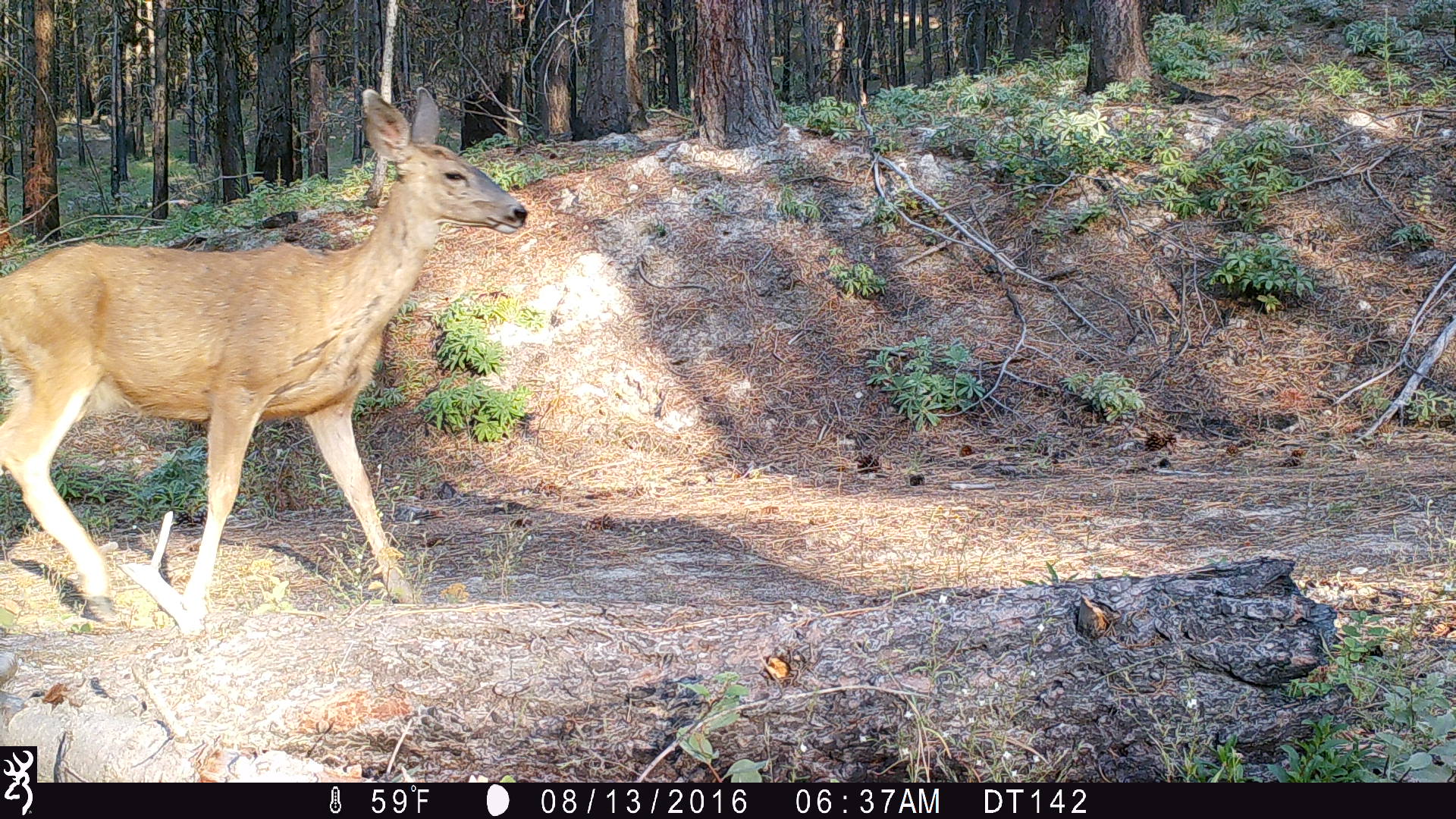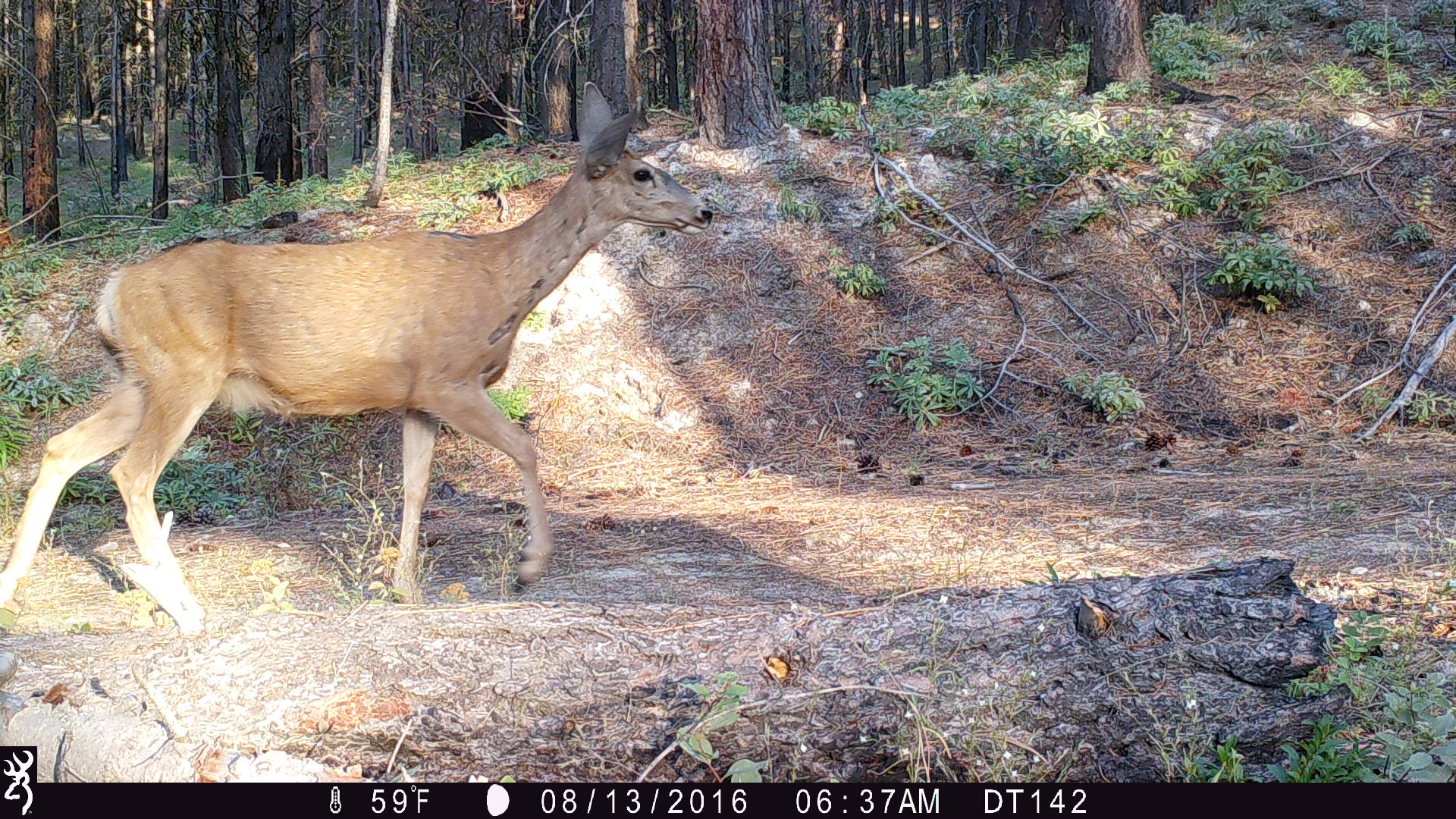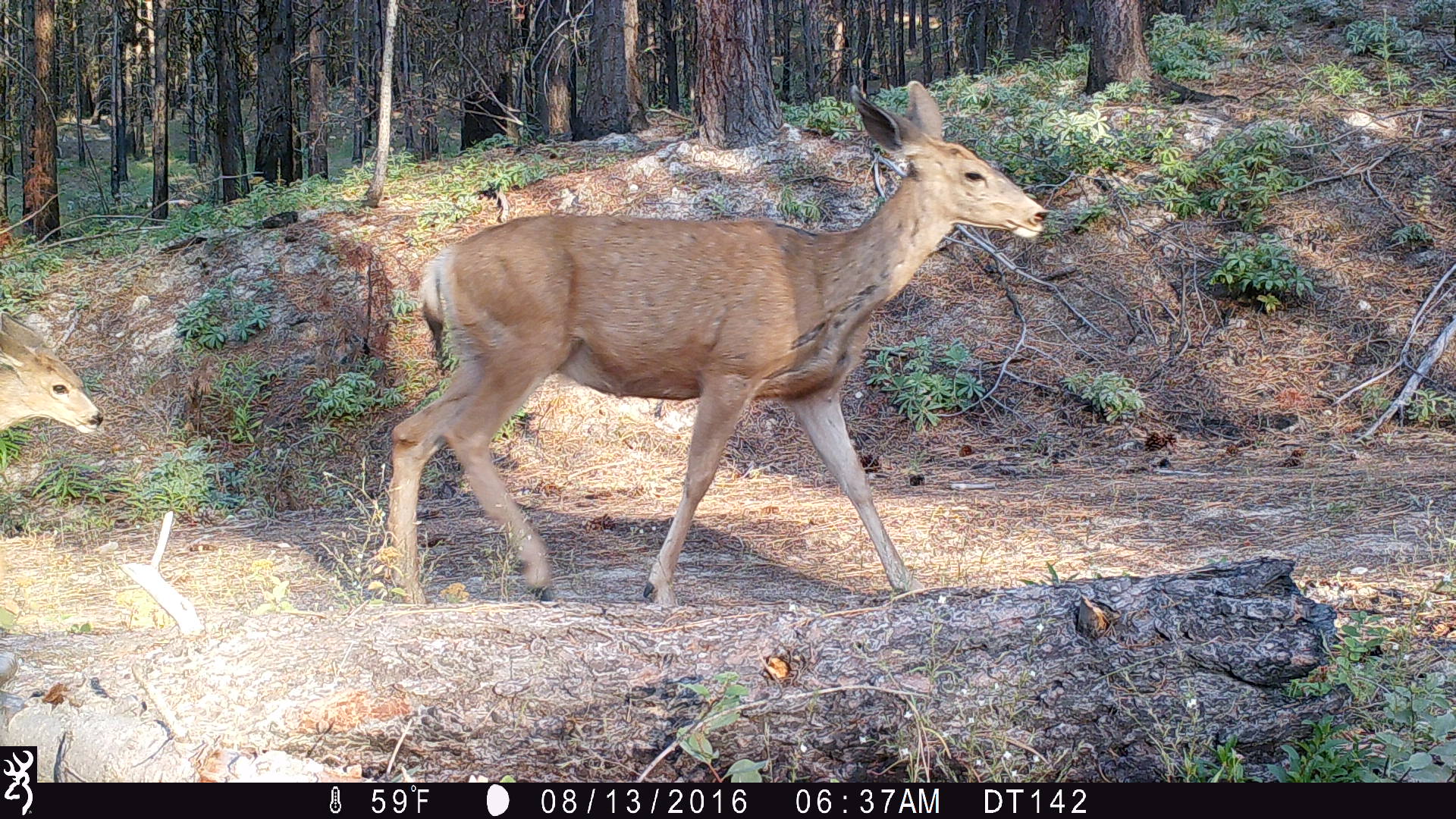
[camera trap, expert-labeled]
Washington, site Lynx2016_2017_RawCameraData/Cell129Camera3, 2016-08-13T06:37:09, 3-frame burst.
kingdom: Animalia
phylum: Chordata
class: Mammalia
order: Artiodactyla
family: Cervidae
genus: Odocoileus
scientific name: Odocoileus hemionus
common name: mule deer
Odocoileus hemionus (mule deer). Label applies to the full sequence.